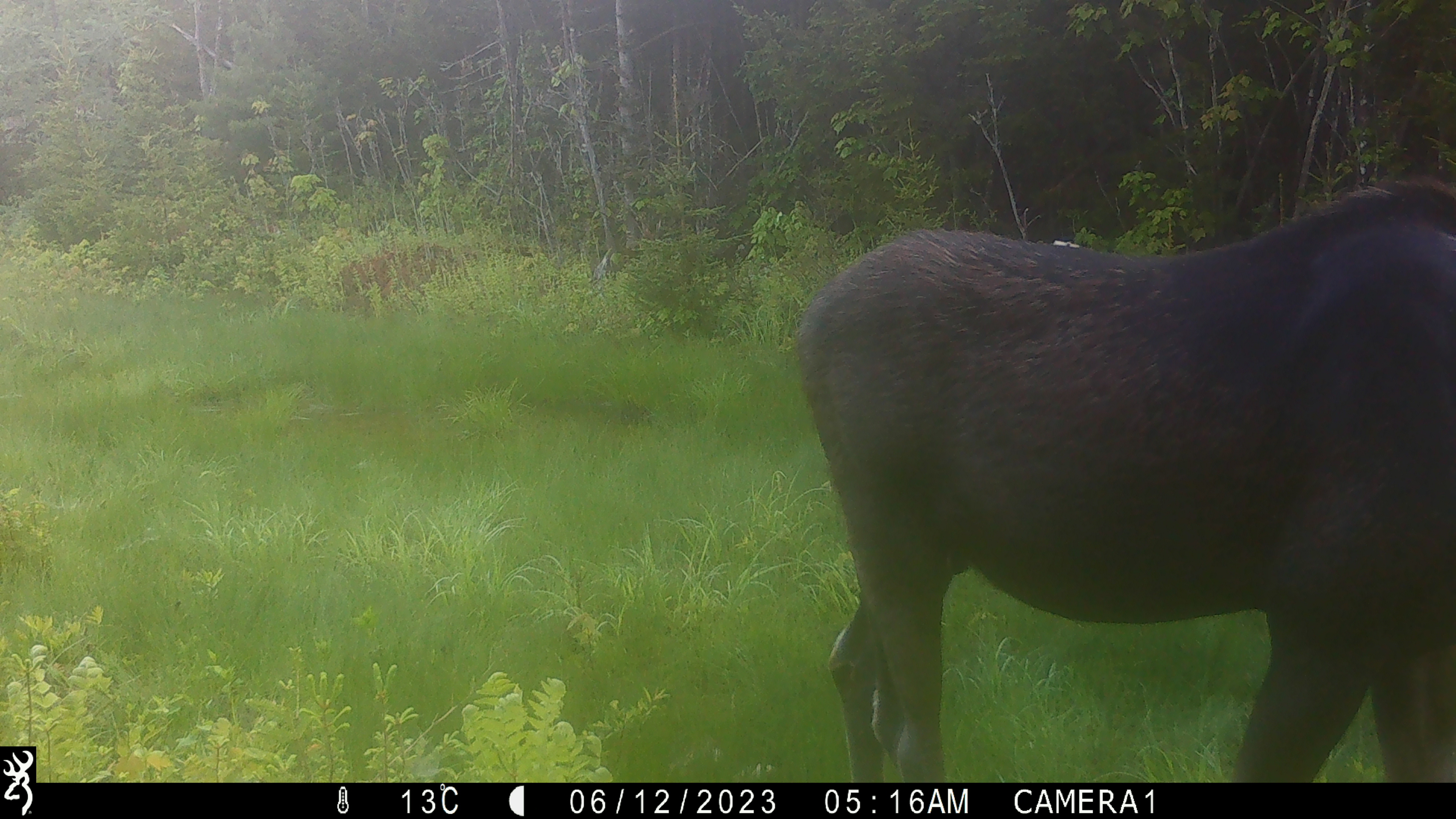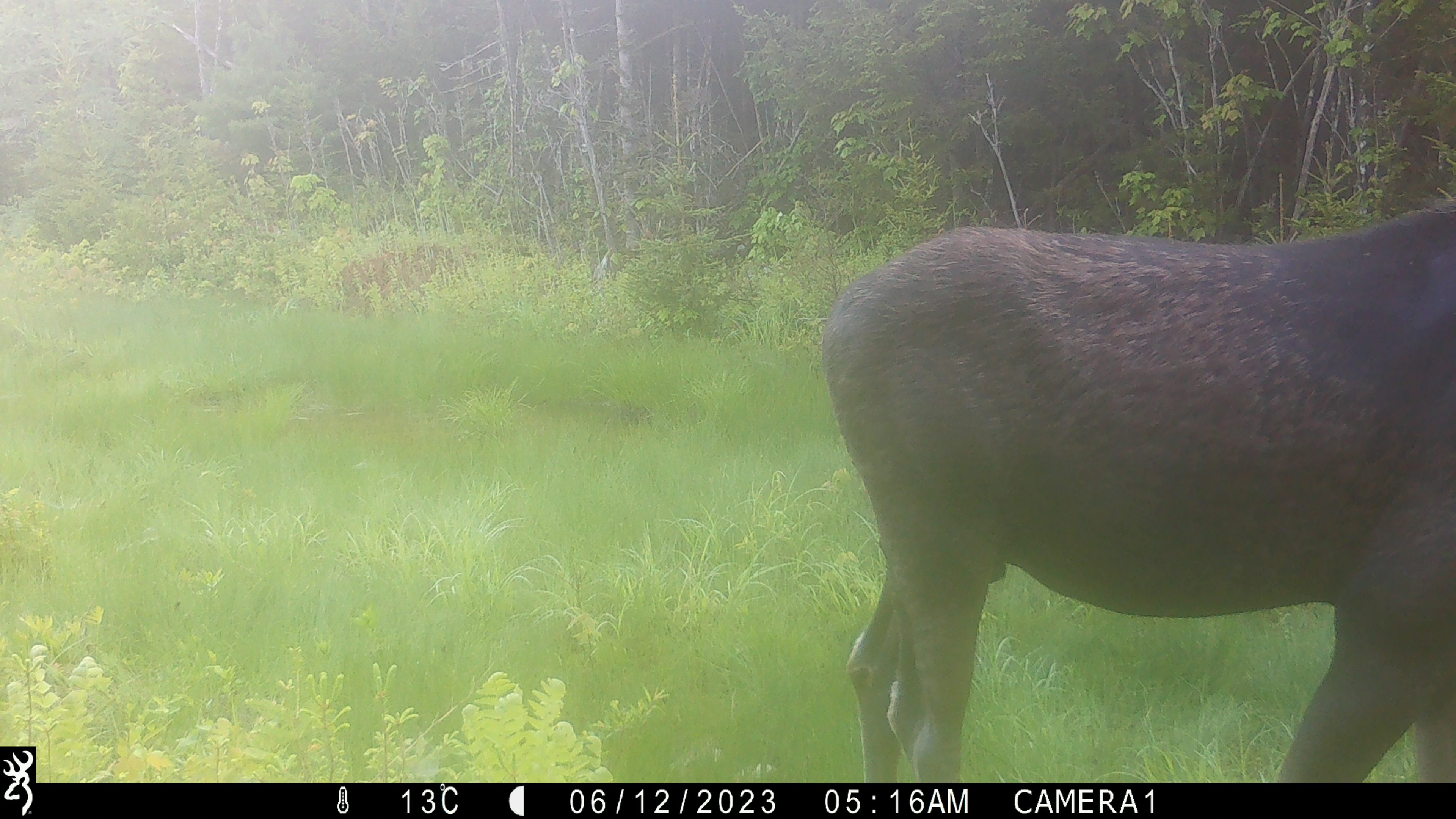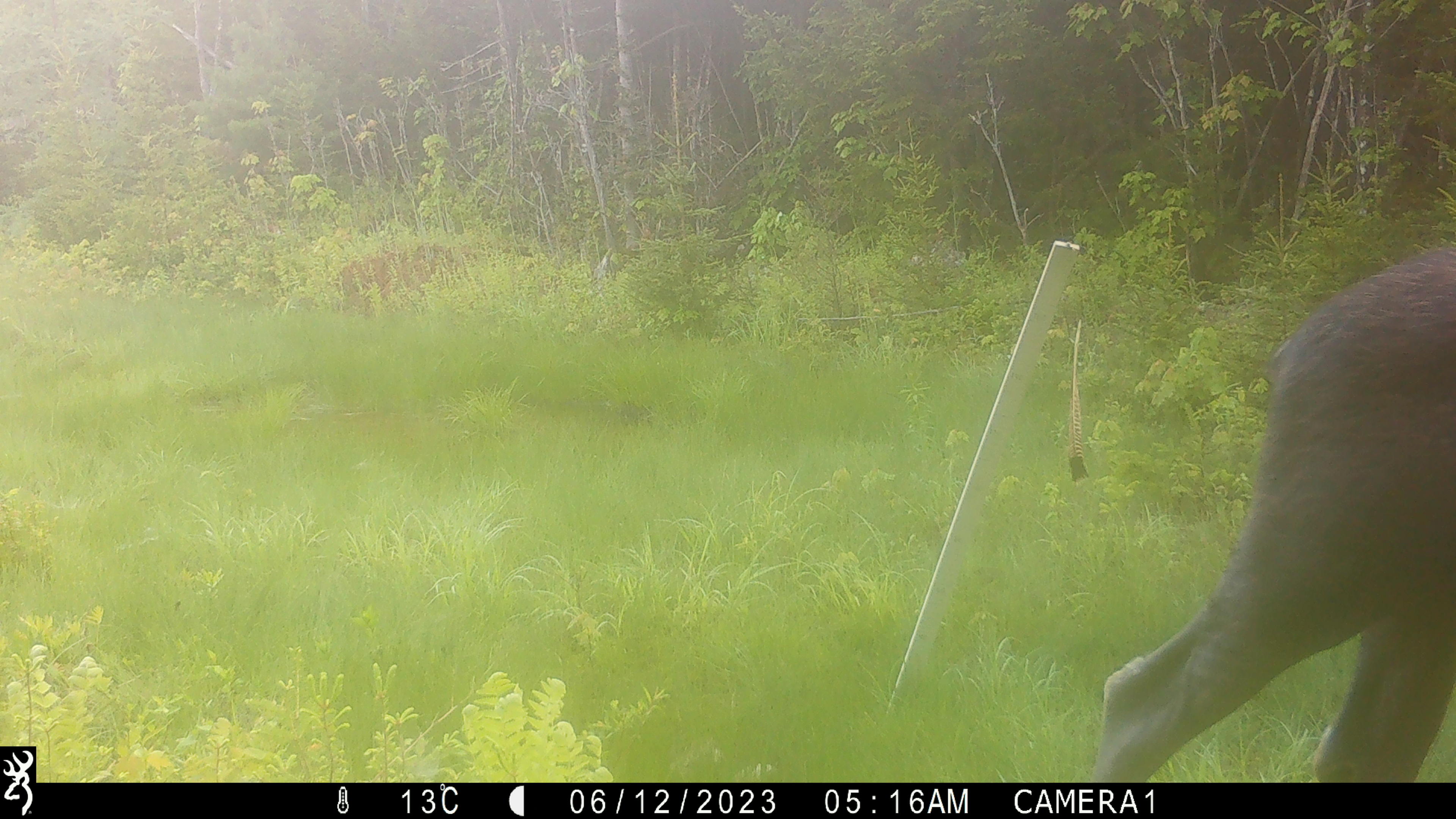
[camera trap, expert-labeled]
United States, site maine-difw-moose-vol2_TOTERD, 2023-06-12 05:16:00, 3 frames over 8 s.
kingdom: Animalia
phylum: Chordata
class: Mammalia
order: Artiodactyla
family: Cervidae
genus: Alces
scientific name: Alces alces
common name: moose